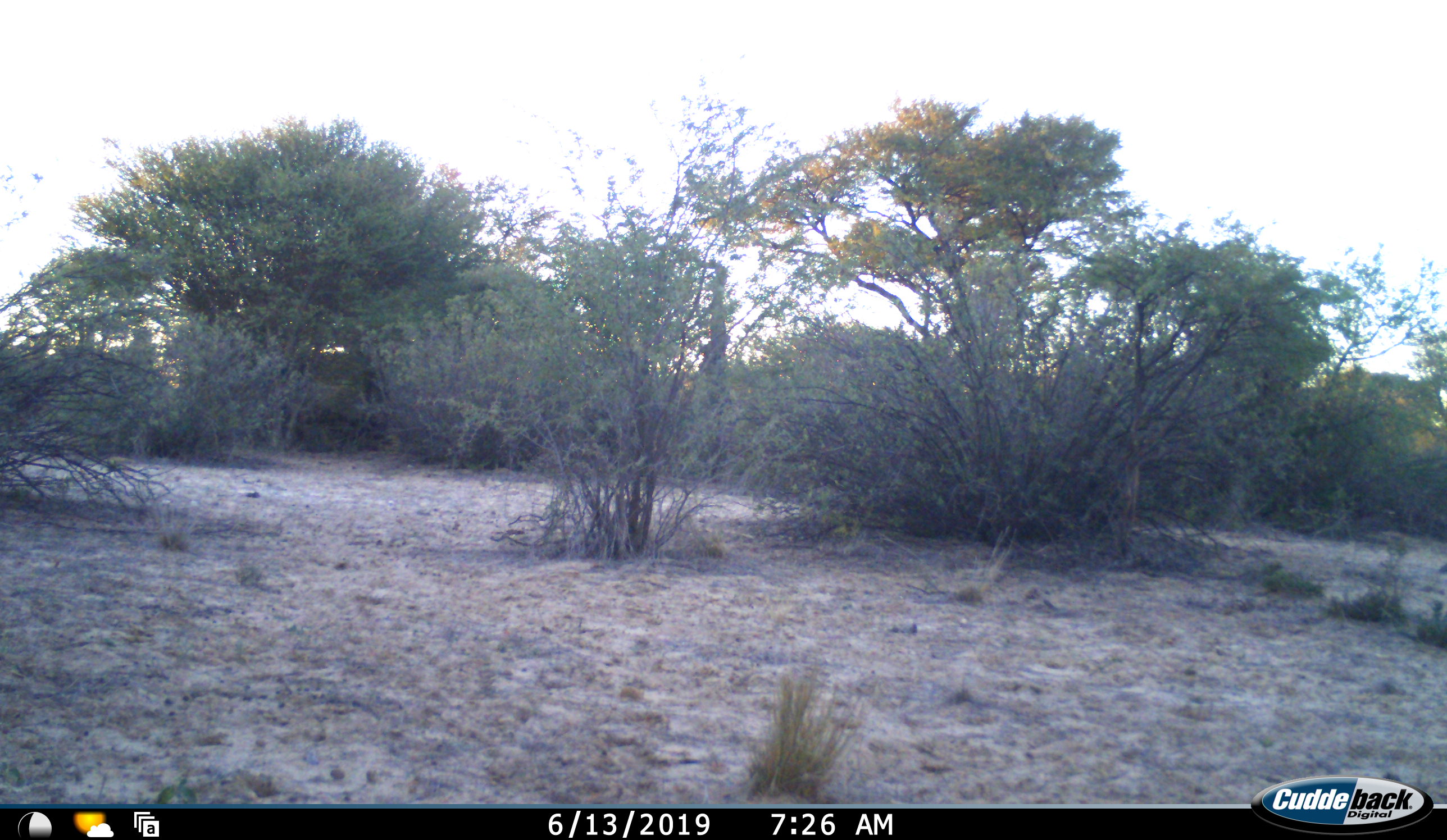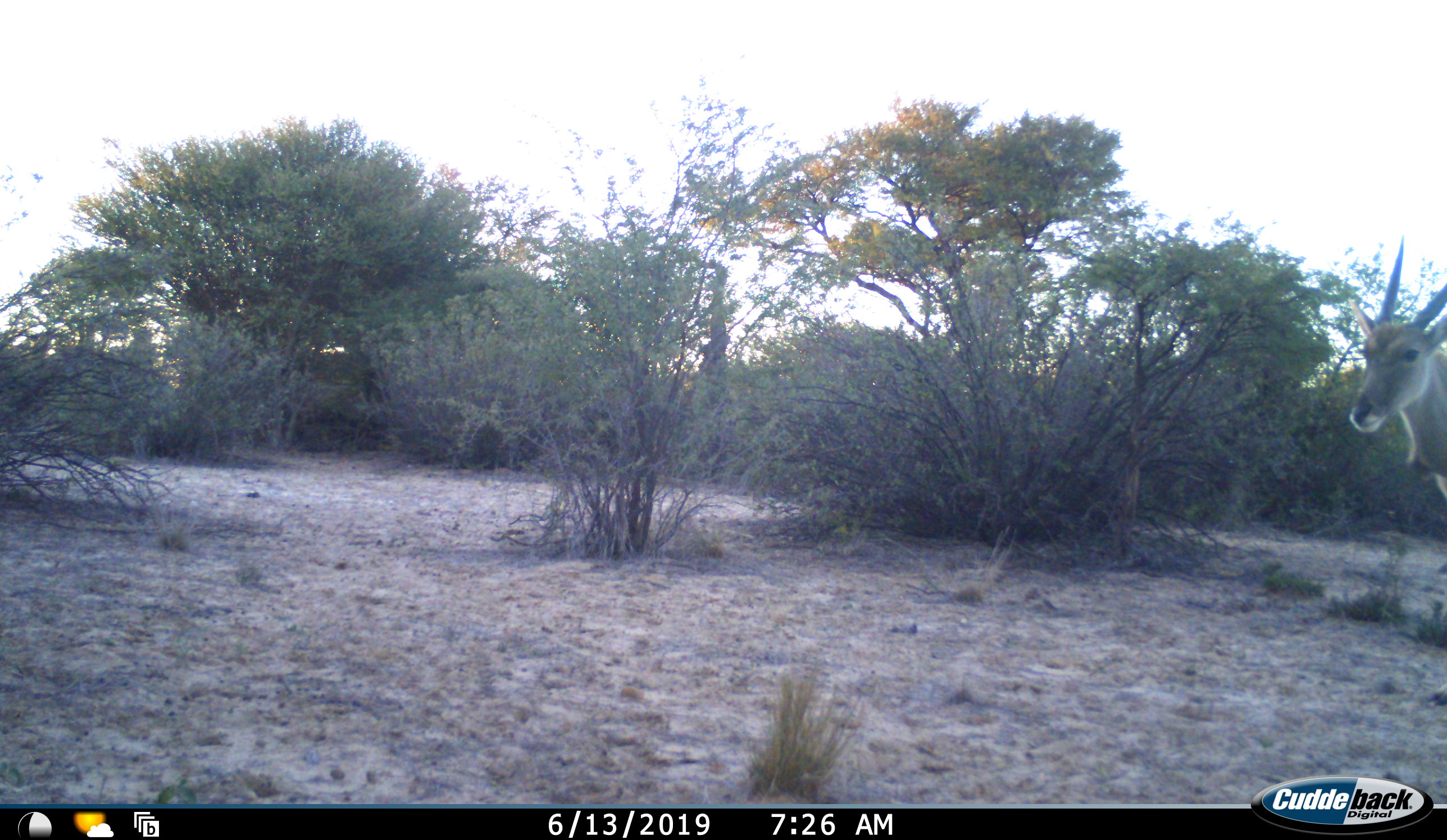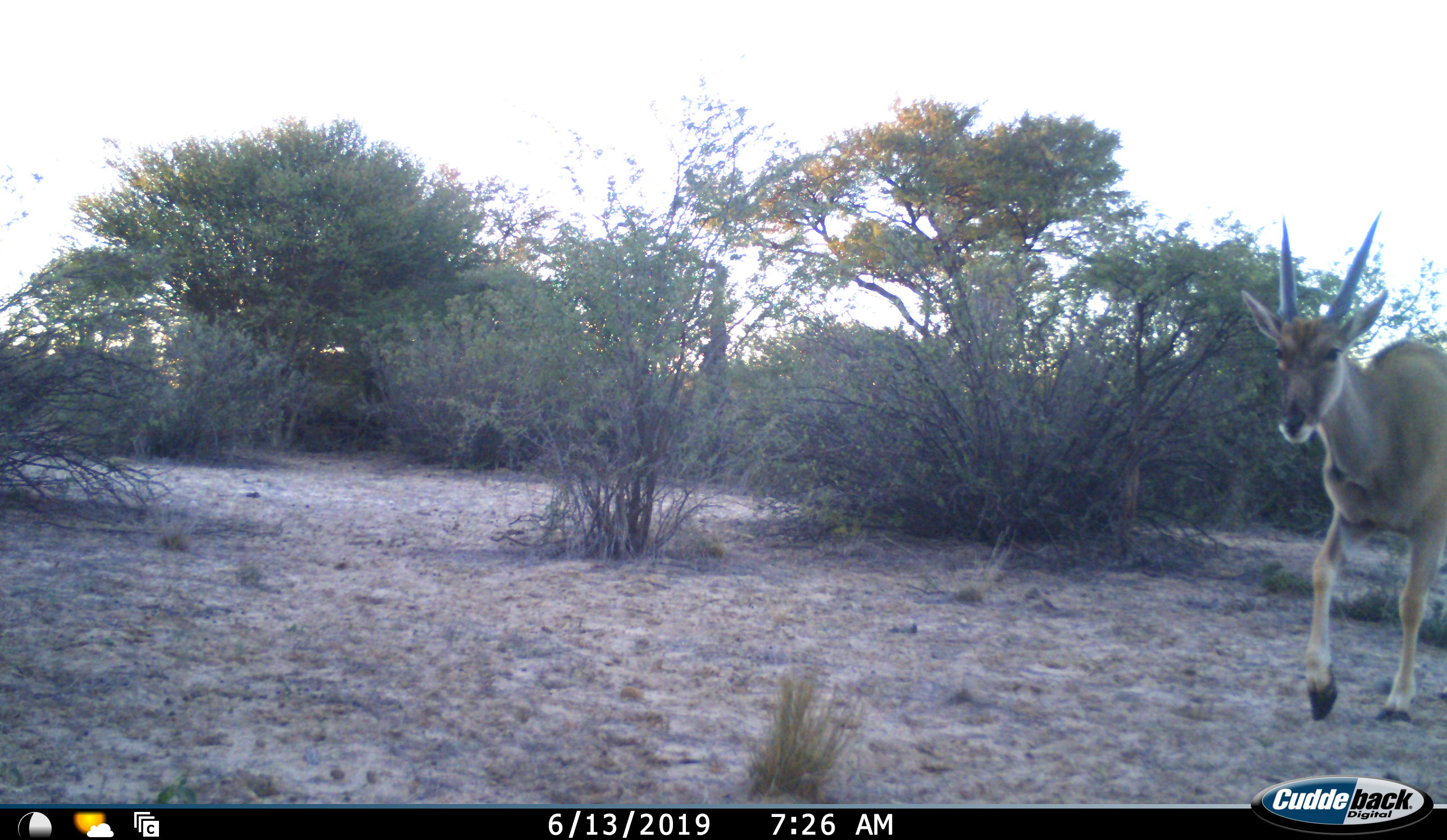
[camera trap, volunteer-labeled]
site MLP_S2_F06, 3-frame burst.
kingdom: Animalia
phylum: Chordata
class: Mammalia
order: Artiodactyla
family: Bovidae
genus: Tragelaphus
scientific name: Tragelaphus oryx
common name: eland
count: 1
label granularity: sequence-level